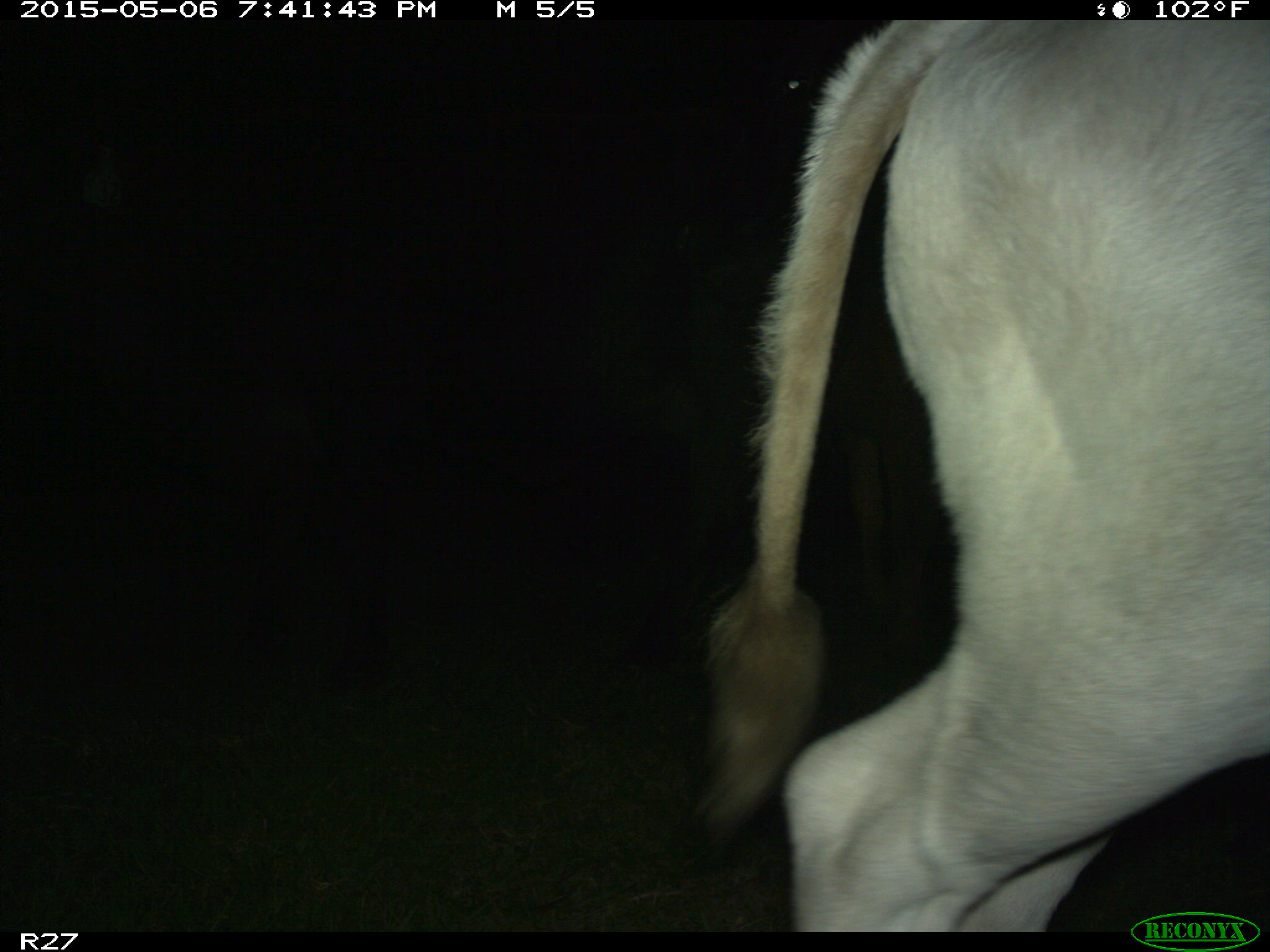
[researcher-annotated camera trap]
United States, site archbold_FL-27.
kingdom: Animalia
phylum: Chordata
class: Mammalia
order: Artiodactyla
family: Bovidae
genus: Bos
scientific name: Bos taurus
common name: domestic cow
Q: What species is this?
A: Bos taurus (domestic cow).